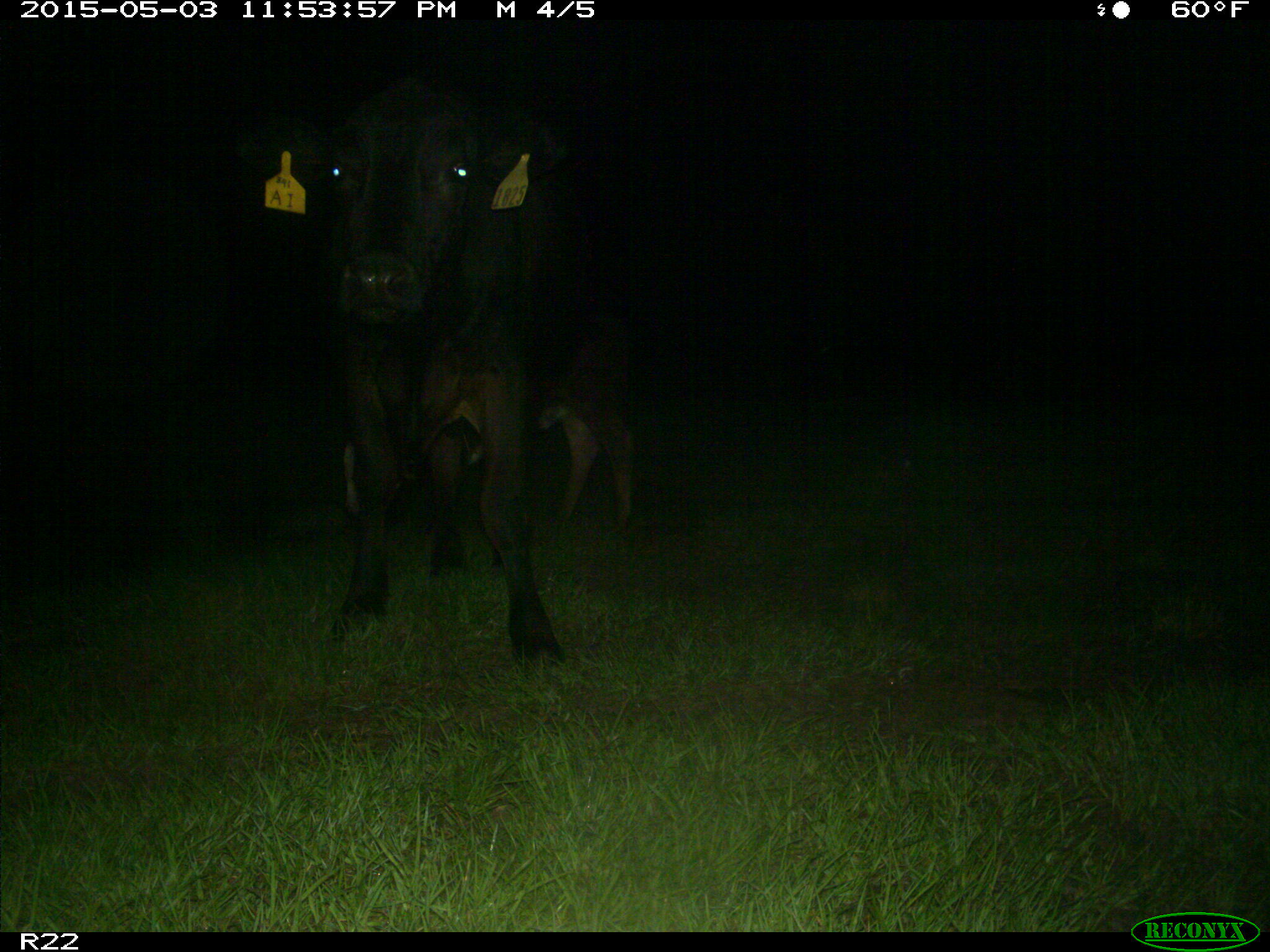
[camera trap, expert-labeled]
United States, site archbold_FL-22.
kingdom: Animalia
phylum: Chordata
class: Mammalia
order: Artiodactyla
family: Bovidae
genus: Bos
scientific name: Bos taurus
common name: domestic cow